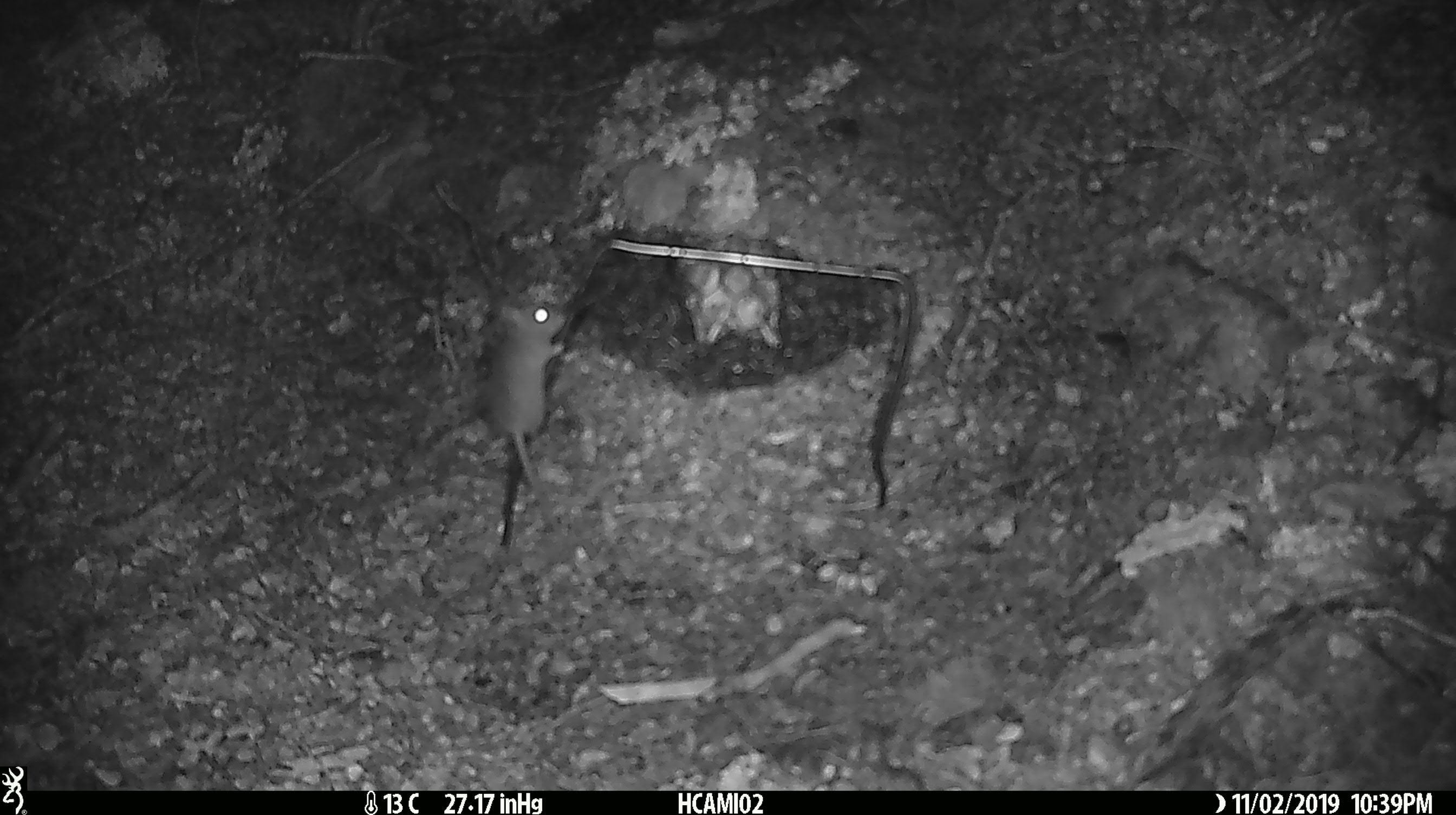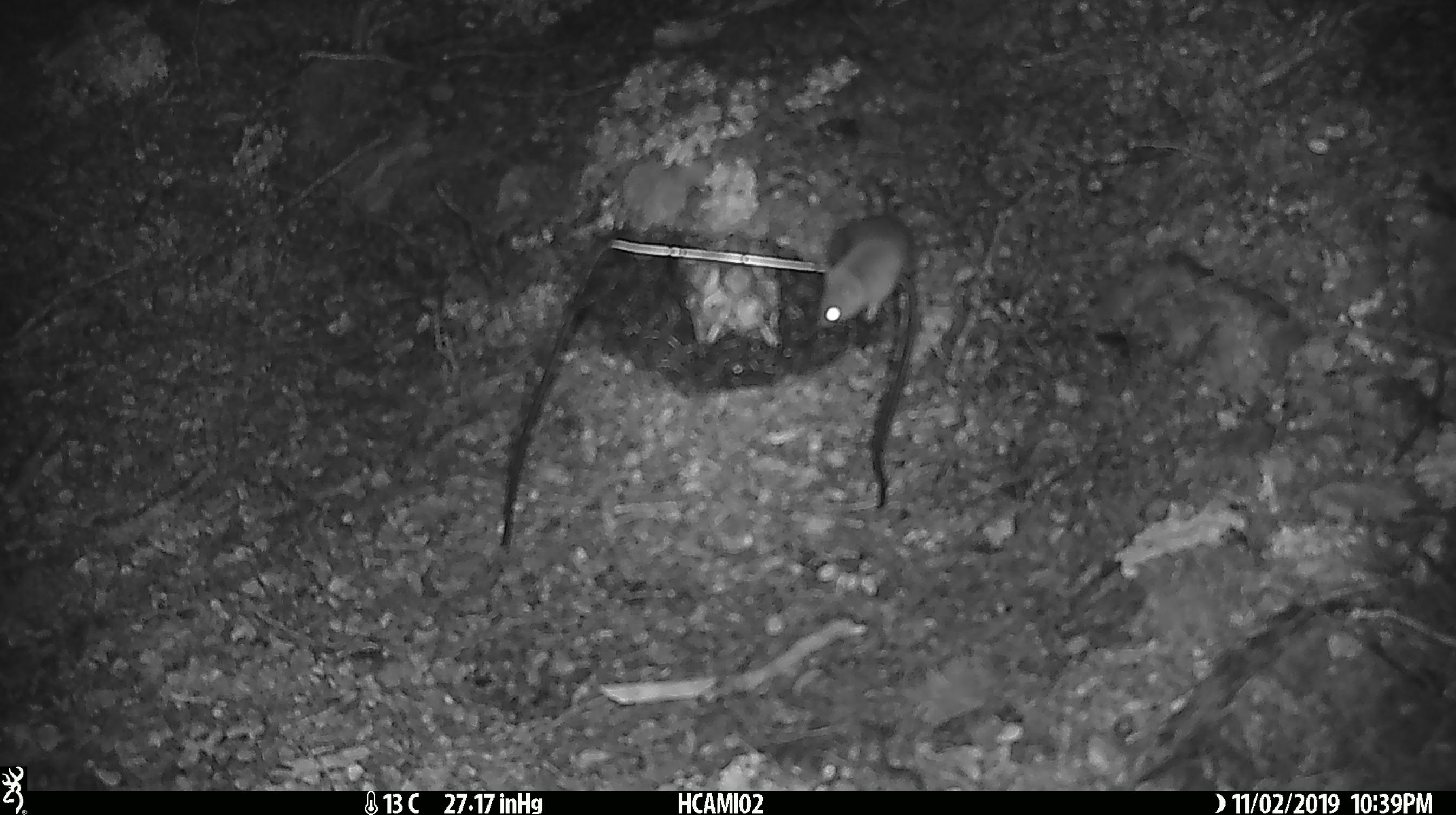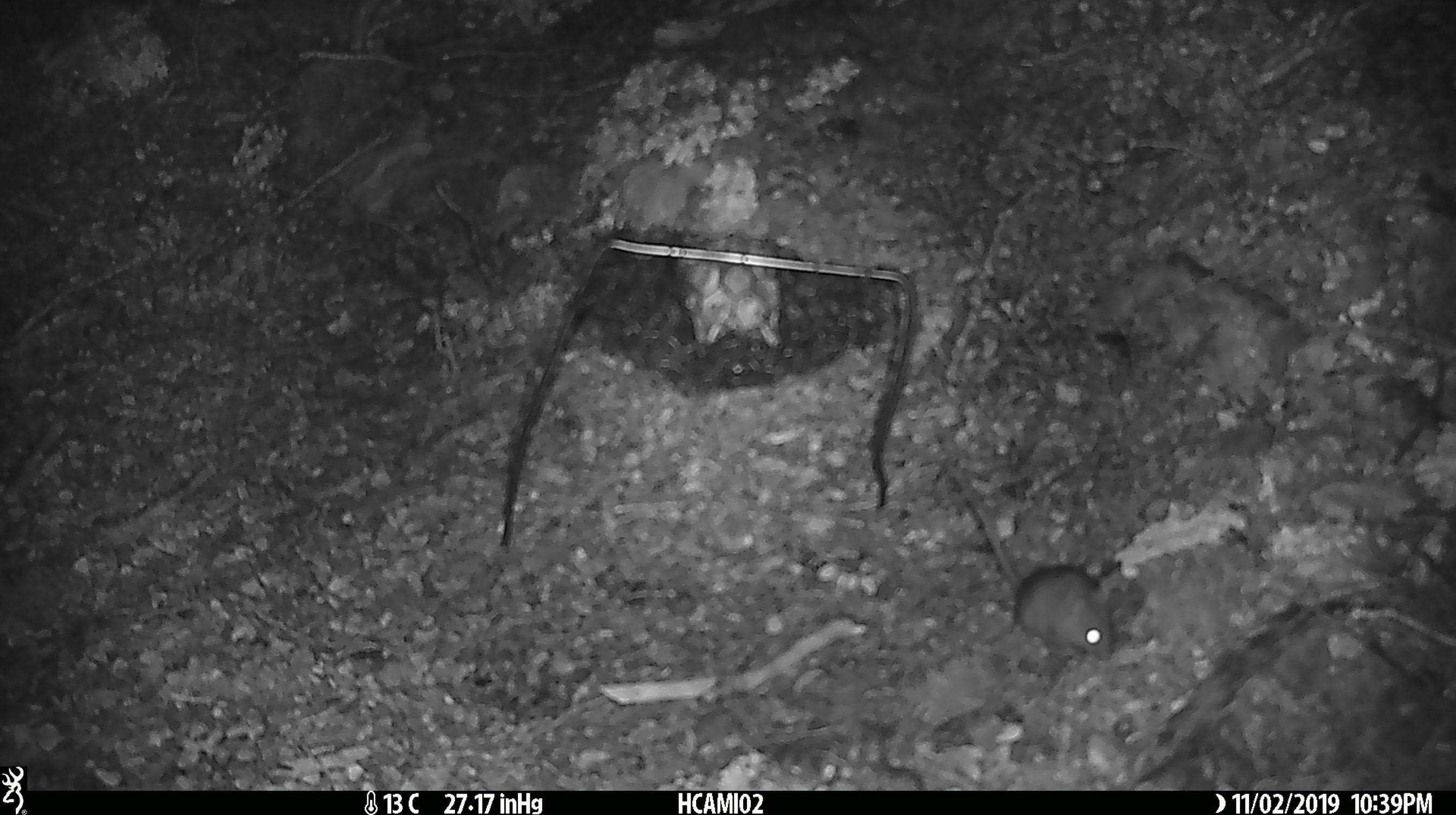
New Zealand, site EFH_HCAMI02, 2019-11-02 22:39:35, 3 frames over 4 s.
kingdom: Animalia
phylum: Chordata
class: Mammalia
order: Rodentia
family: Muridae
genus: Mus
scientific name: Mus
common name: mouse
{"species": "mouse (Mus)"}